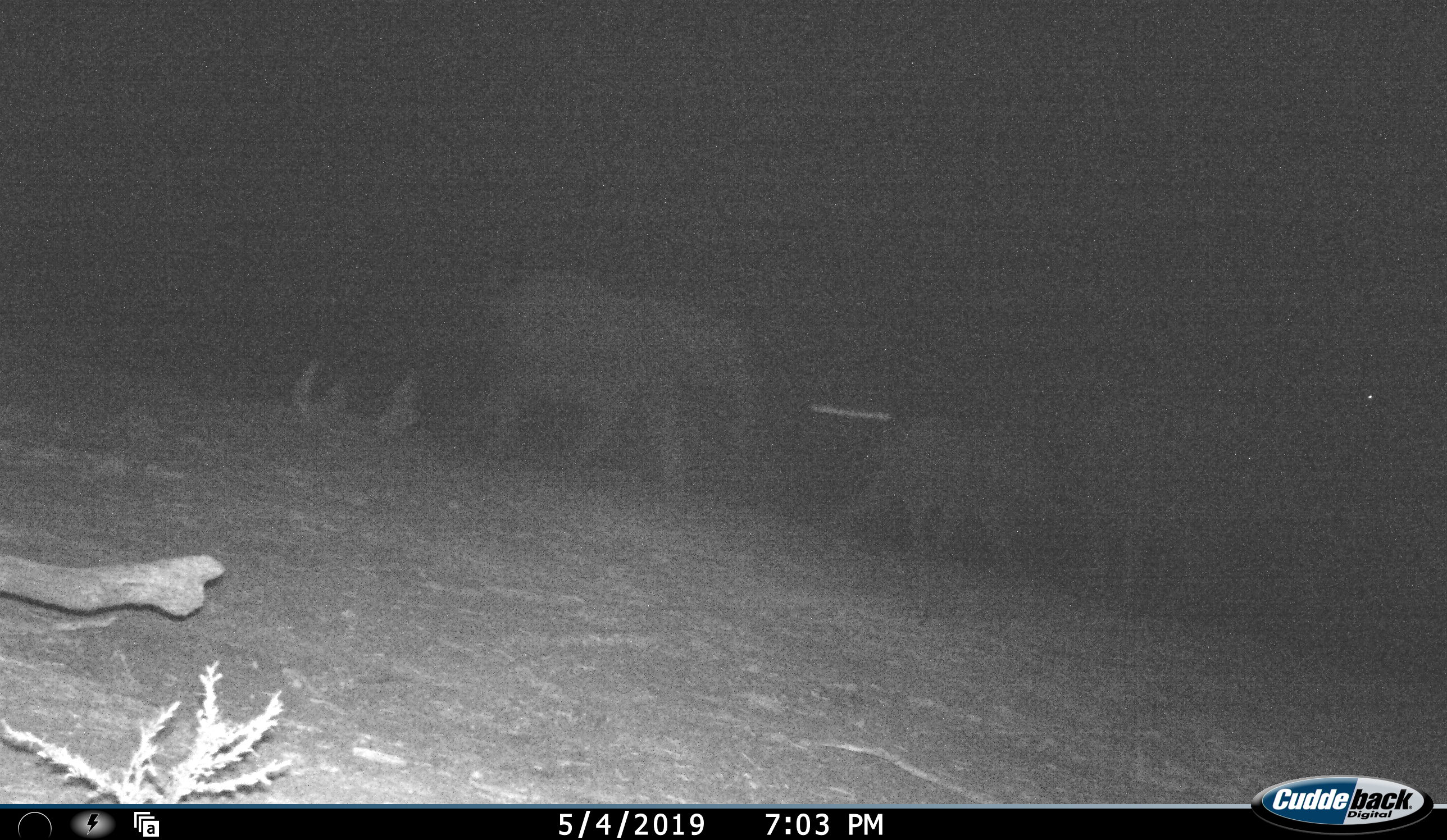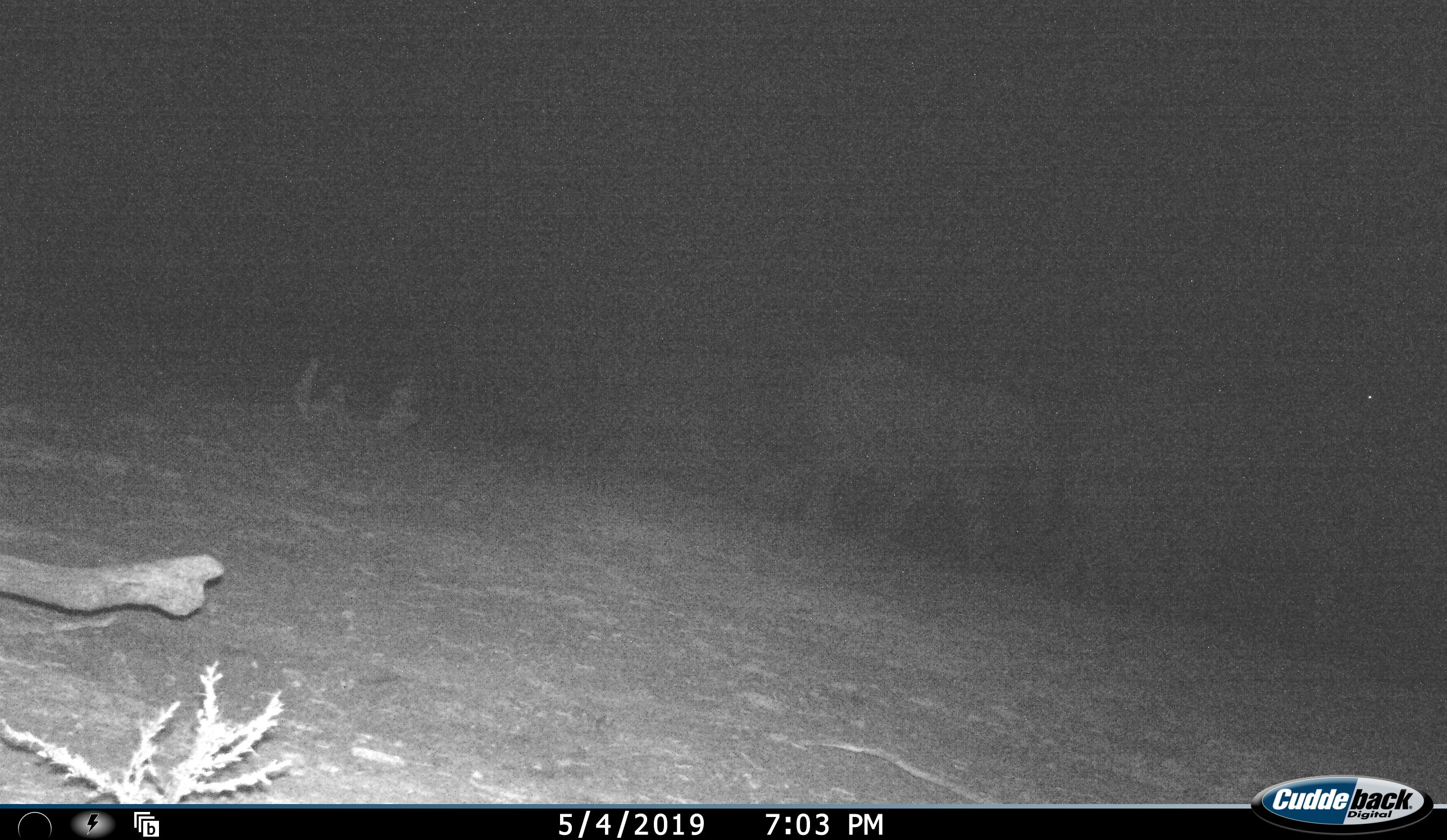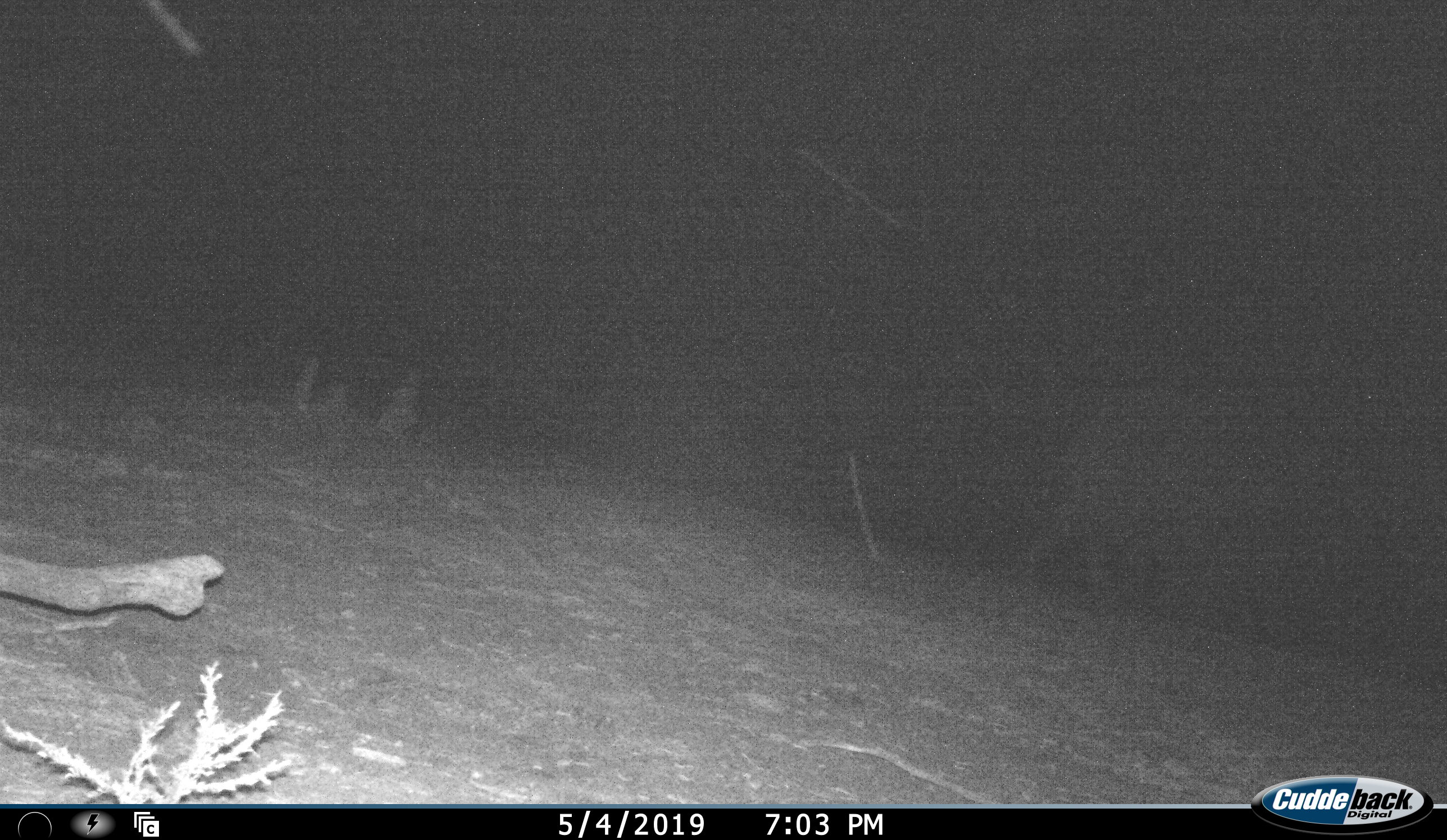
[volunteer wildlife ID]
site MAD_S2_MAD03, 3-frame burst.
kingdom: Animalia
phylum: Chordata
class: Mammalia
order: Proboscidea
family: Elephantidae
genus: Loxodonta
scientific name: Loxodonta africana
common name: african bush elephant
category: elephant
Elephant (african bush elephant) (Loxodonta africana), count 3. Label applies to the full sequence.